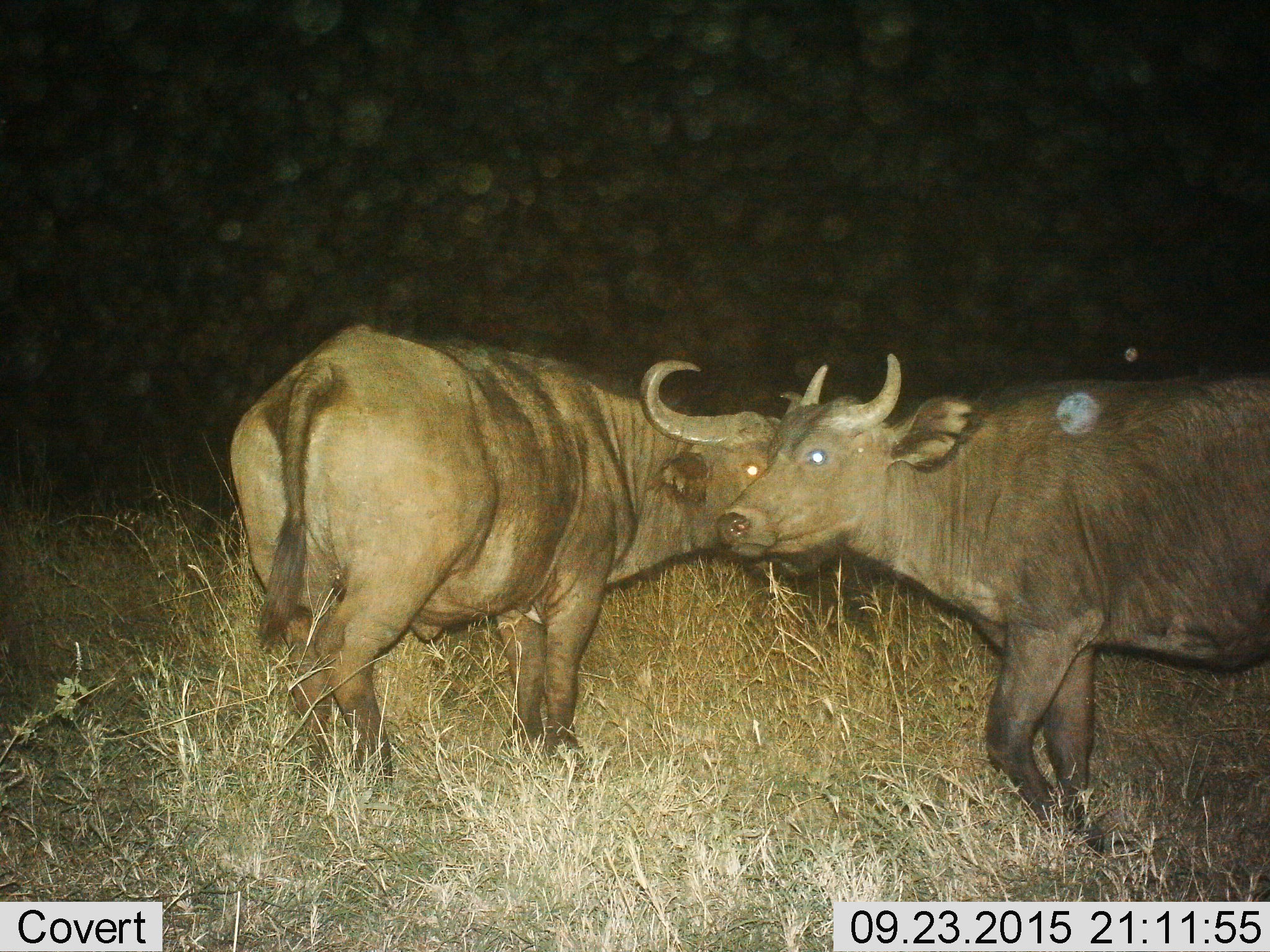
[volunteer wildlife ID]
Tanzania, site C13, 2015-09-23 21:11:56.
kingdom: Animalia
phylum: Chordata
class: Mammalia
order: Artiodactyla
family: Bovidae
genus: Syncerus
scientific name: Syncerus caffer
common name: cape buffalo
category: buffalo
Buffalo (cape buffalo) (Syncerus caffer), count 2. Behavior (volunteer vote fractions): standing 79%, resting 0%, moving 14%, interacting 21%. Young present (vote fraction): 0%. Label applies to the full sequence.